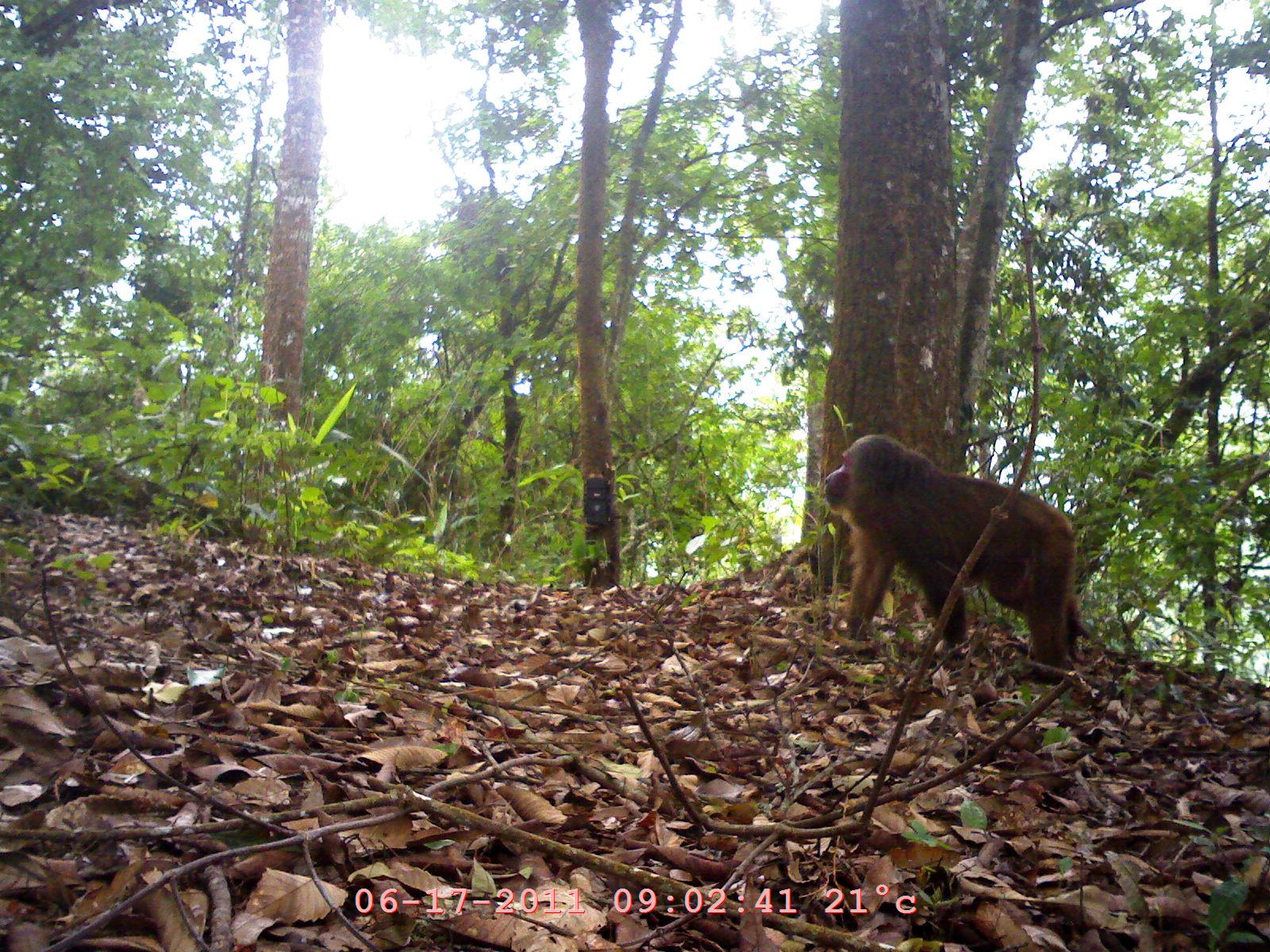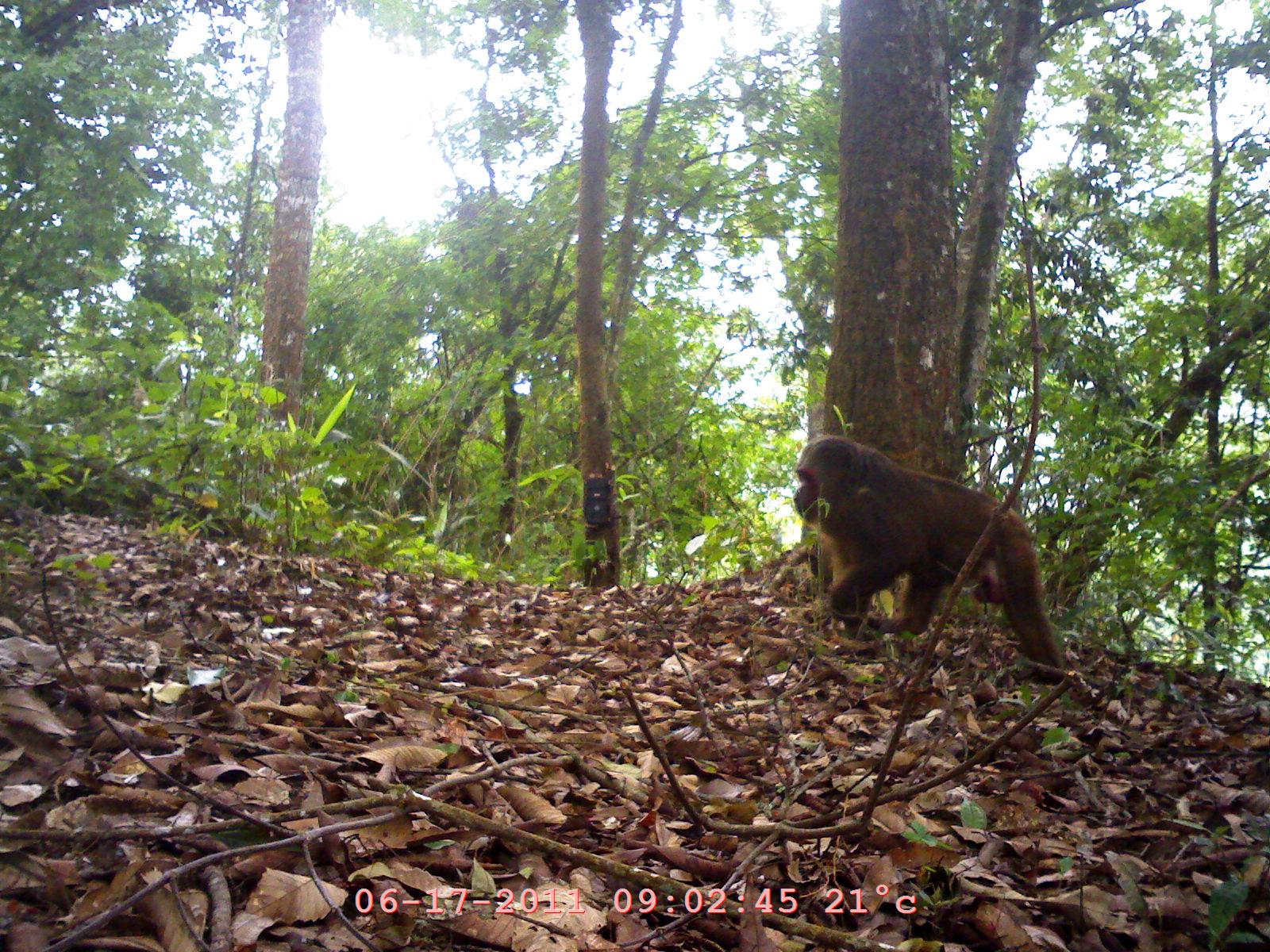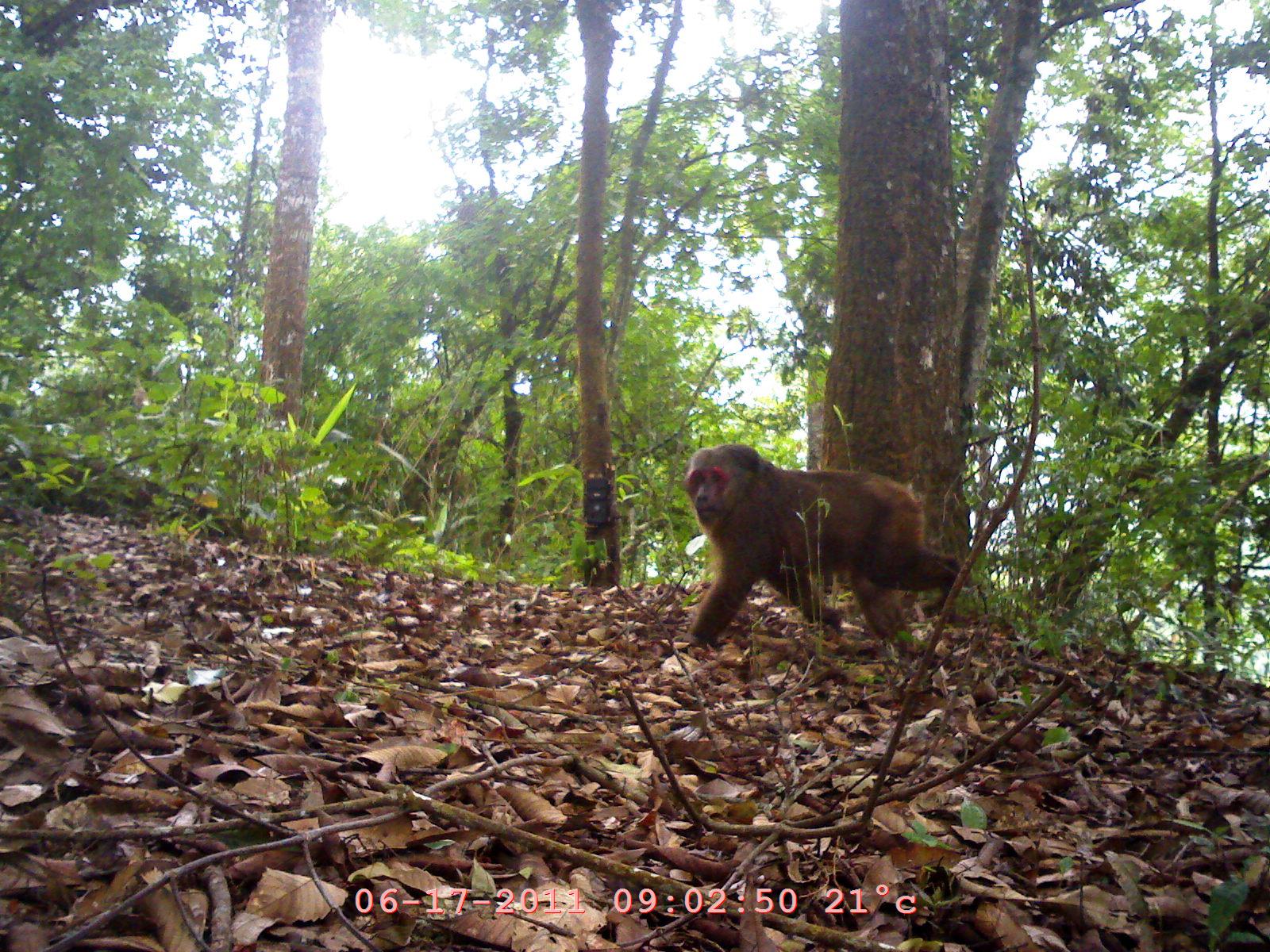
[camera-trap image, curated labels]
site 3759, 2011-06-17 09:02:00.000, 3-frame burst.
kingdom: Animalia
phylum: Chordata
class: Mammalia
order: Primates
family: Cercopithecidae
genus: Macaca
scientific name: Macaca arctoides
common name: stump-tailed macaque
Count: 1.